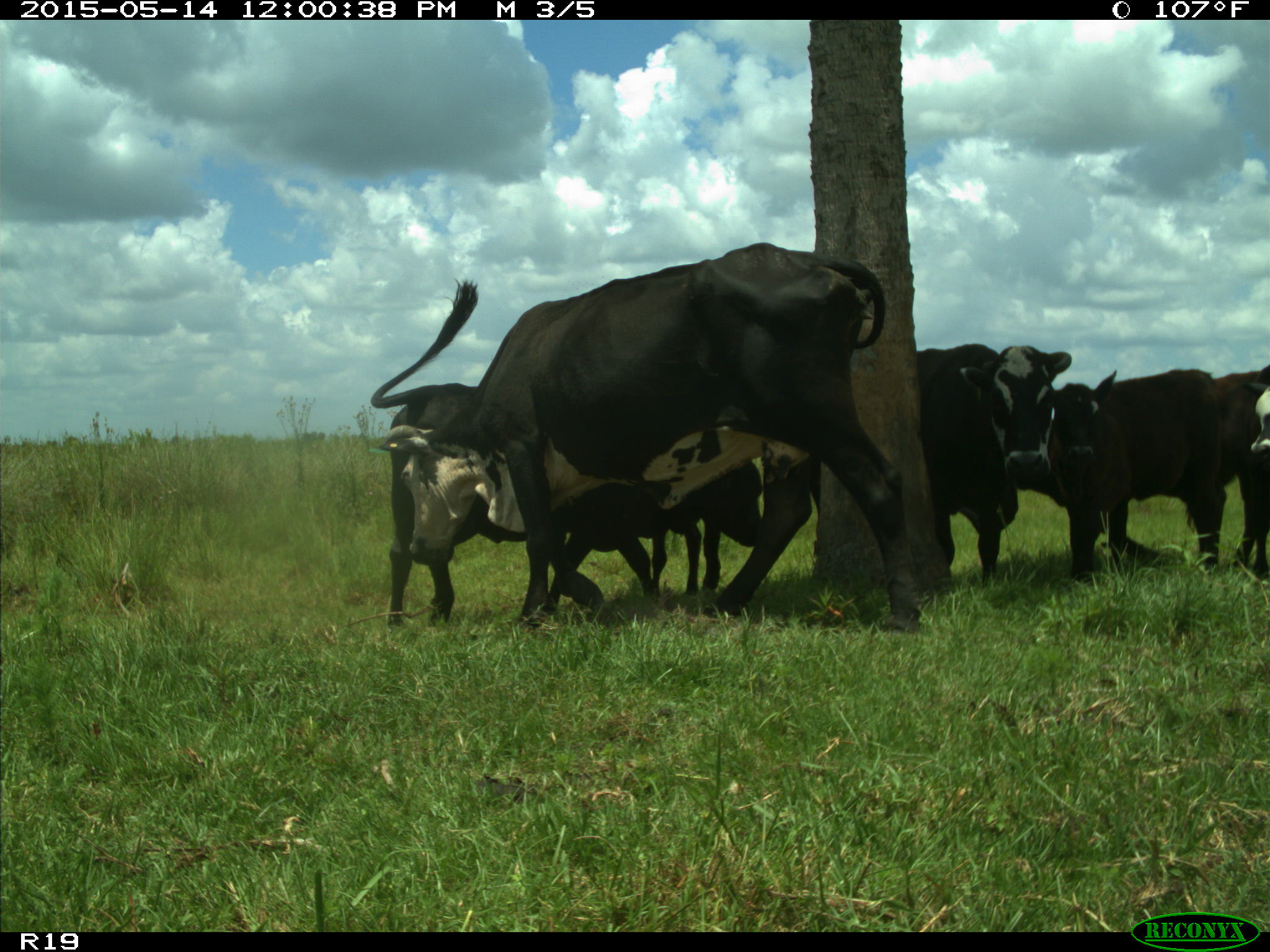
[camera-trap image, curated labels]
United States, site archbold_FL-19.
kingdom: Animalia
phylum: Chordata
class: Mammalia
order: Artiodactyla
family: Bovidae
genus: Bos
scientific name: Bos taurus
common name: domestic cow